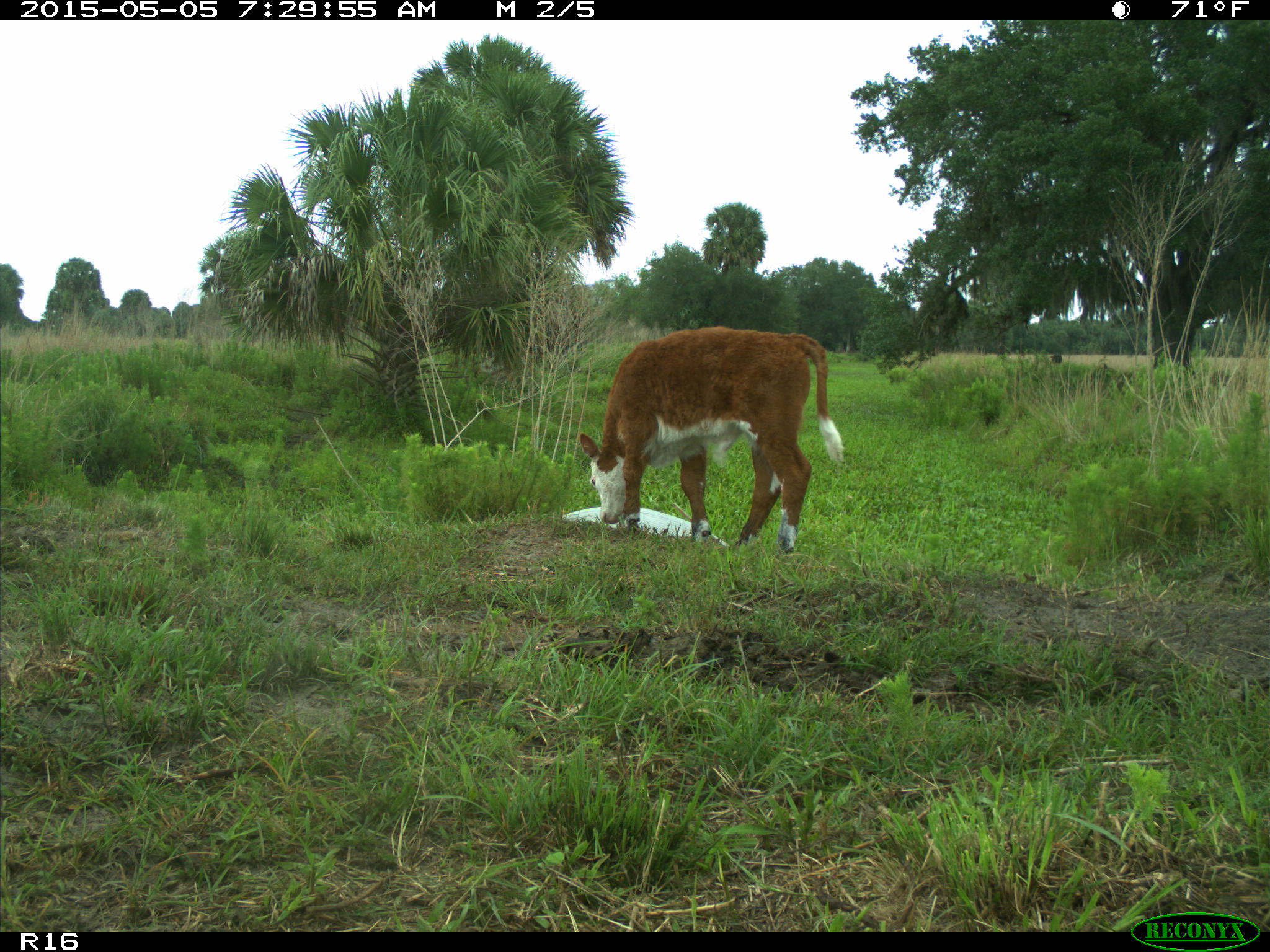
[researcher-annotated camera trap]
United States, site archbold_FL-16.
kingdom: Animalia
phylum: Chordata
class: Mammalia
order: Artiodactyla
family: Bovidae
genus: Bos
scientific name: Bos taurus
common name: domestic cow